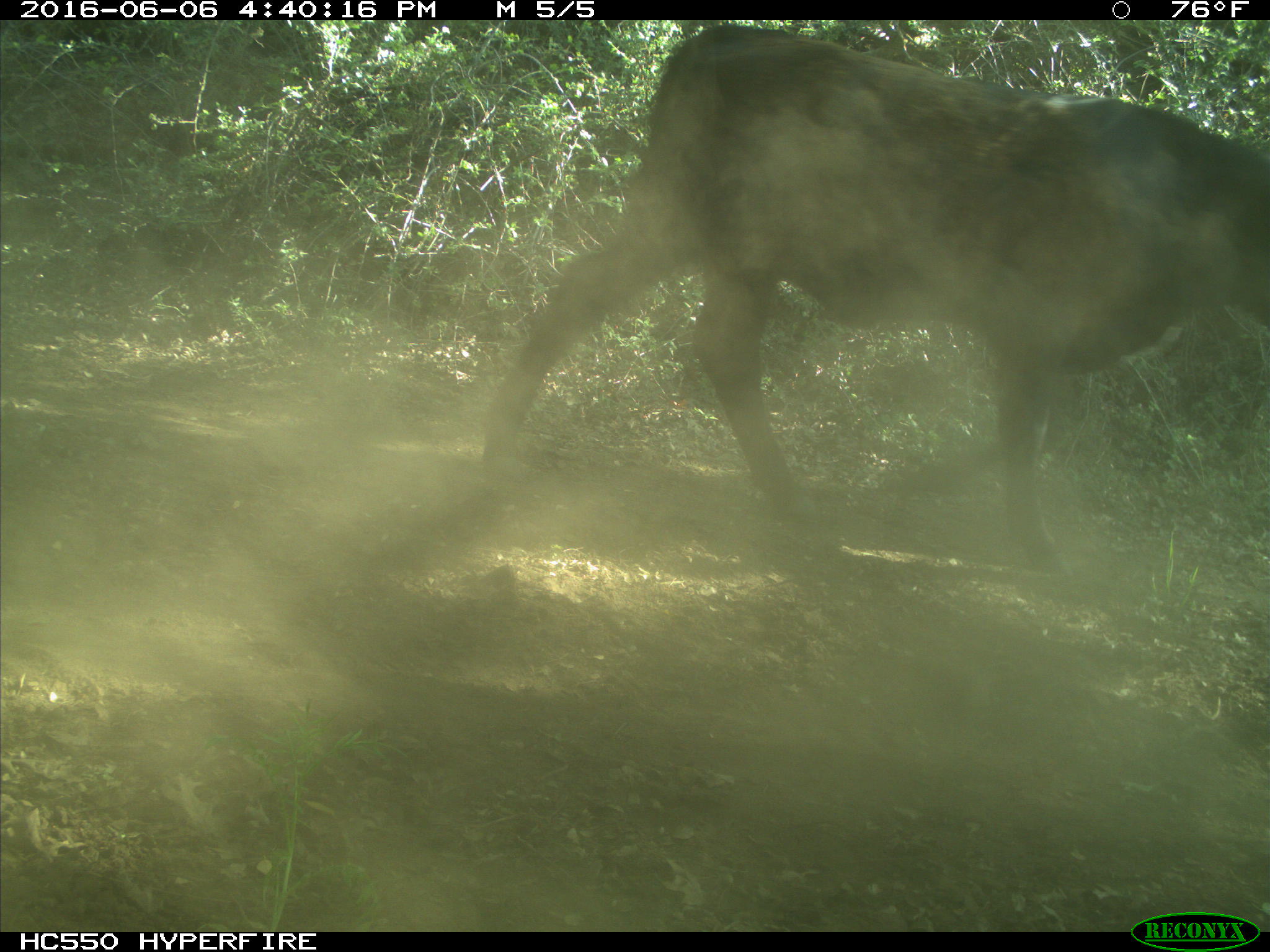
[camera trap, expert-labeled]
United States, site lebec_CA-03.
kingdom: Animalia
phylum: Chordata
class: Mammalia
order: Artiodactyla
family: Bovidae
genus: Bos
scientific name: Bos taurus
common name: domestic cow